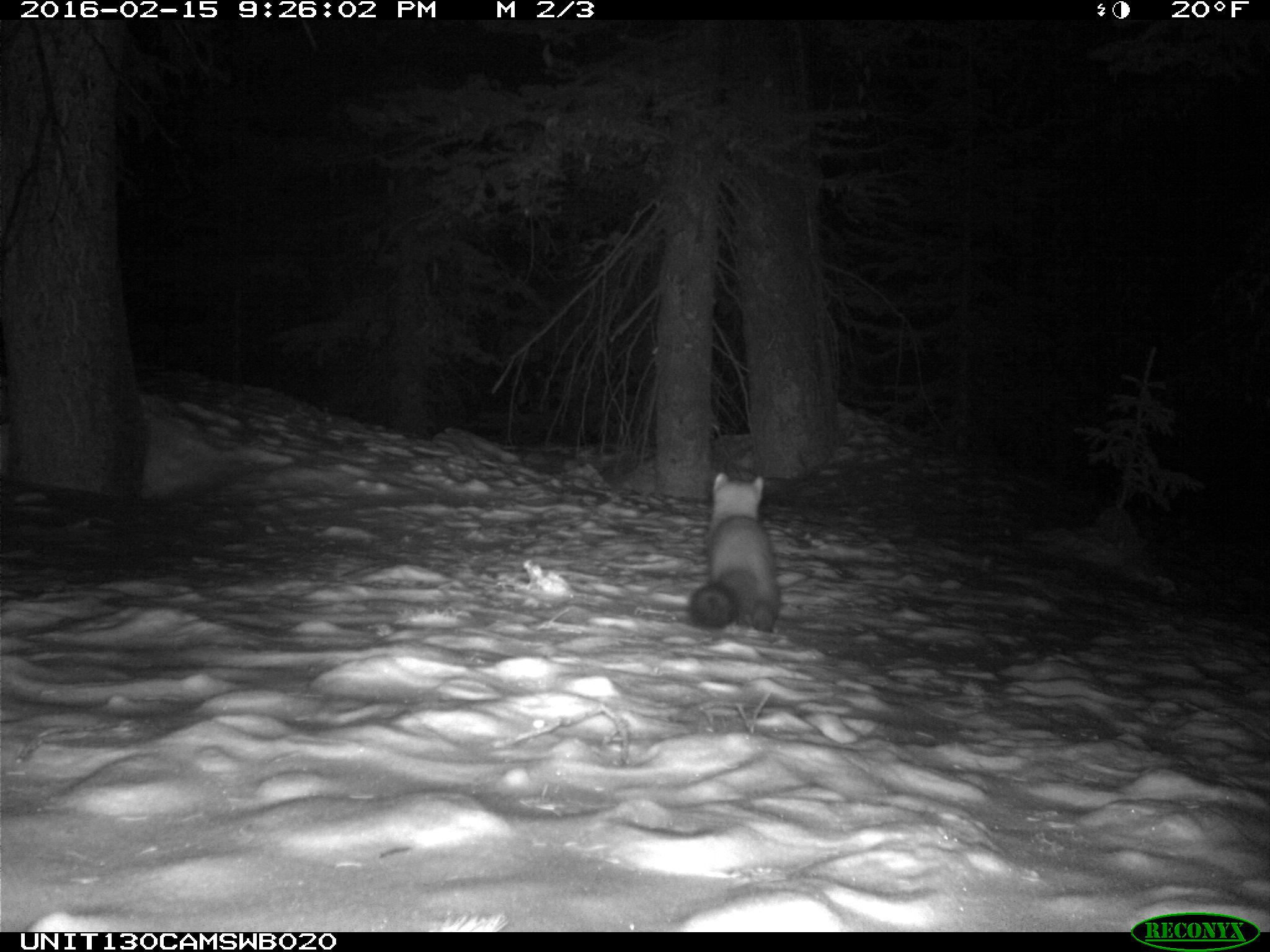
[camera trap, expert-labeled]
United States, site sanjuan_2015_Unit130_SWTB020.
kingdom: Animalia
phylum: Chordata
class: Mammalia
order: Carnivora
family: Mustelidae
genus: Martes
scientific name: Martes americana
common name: american marten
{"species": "Martes americana (american marten)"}